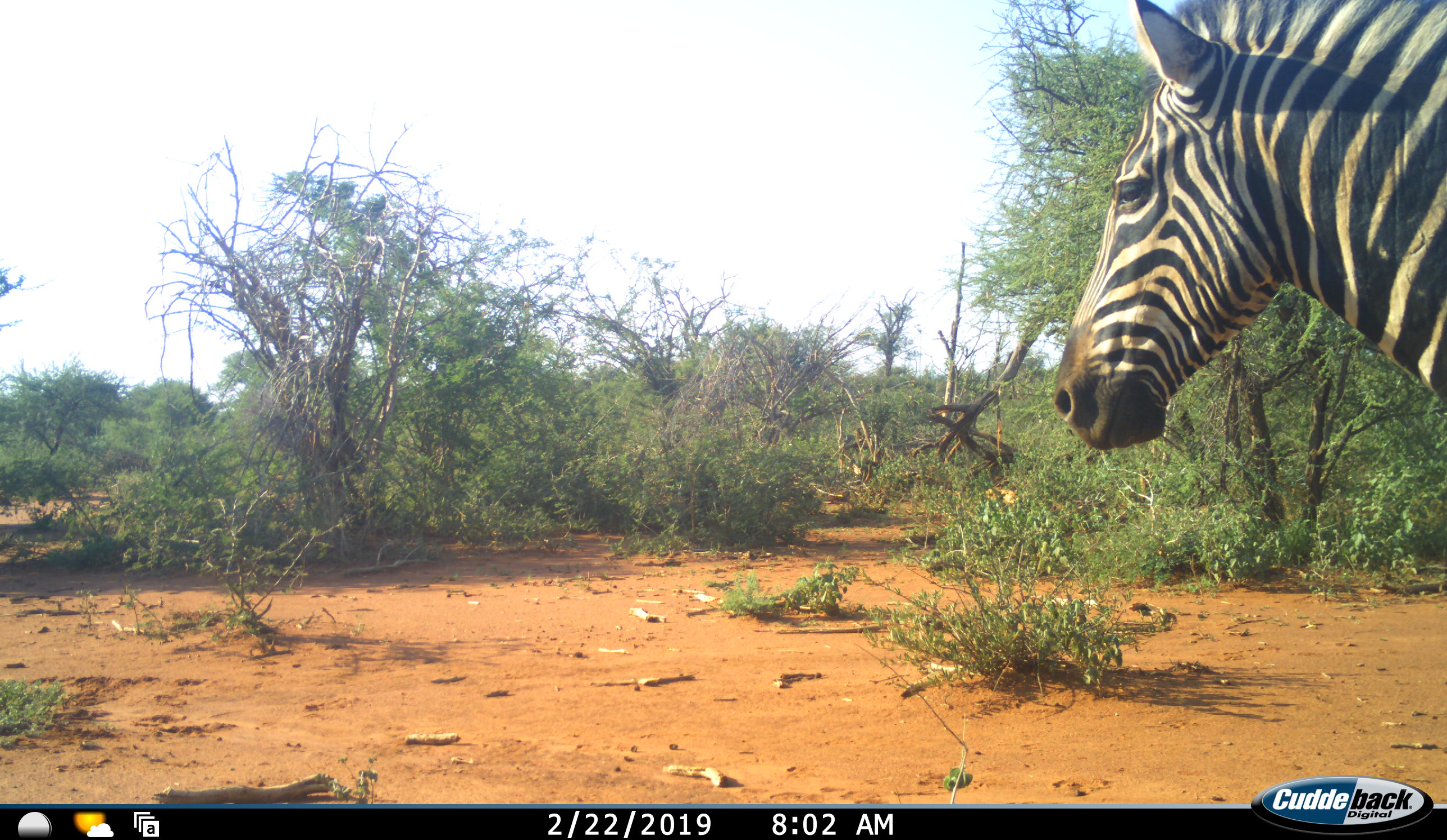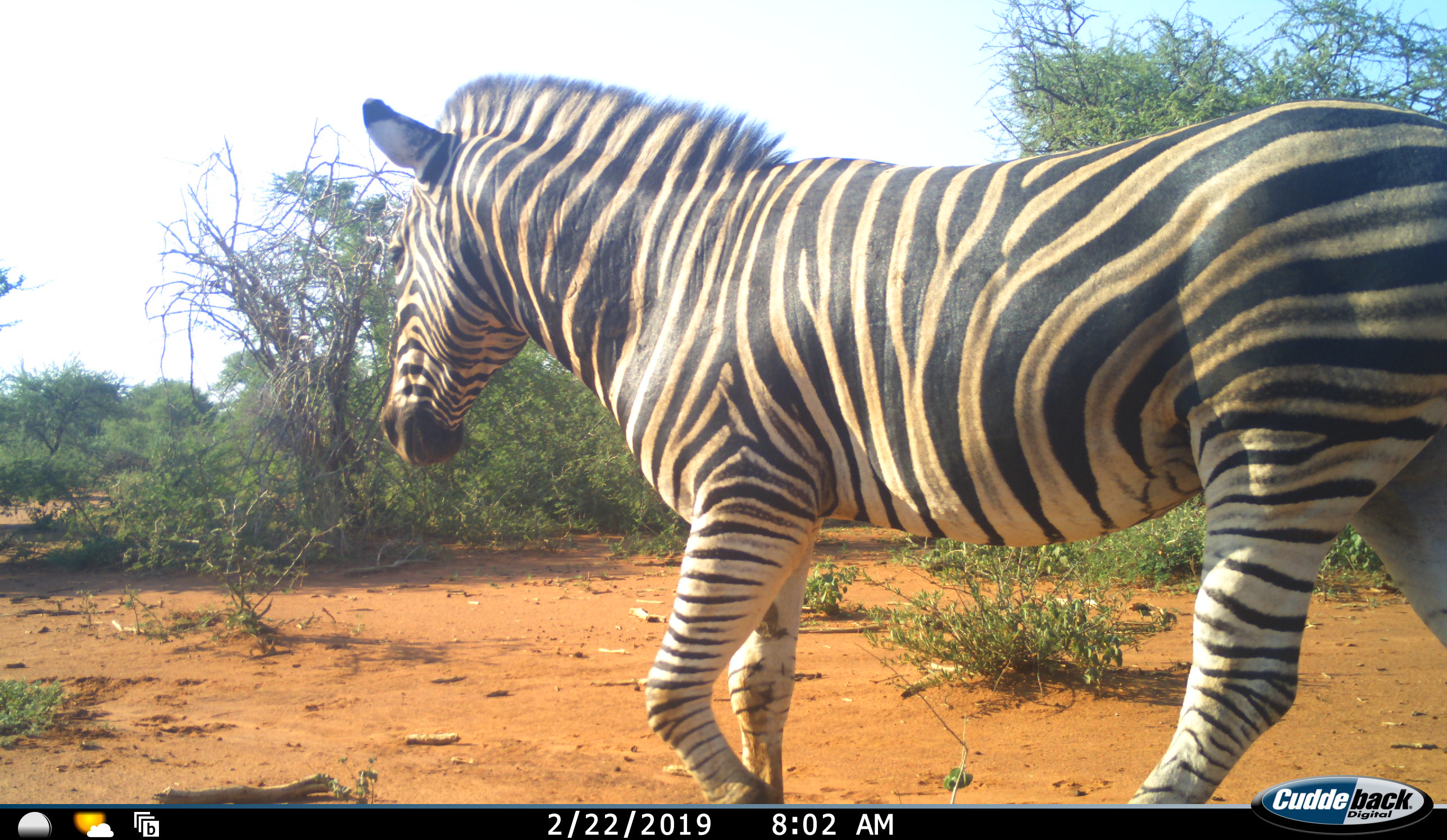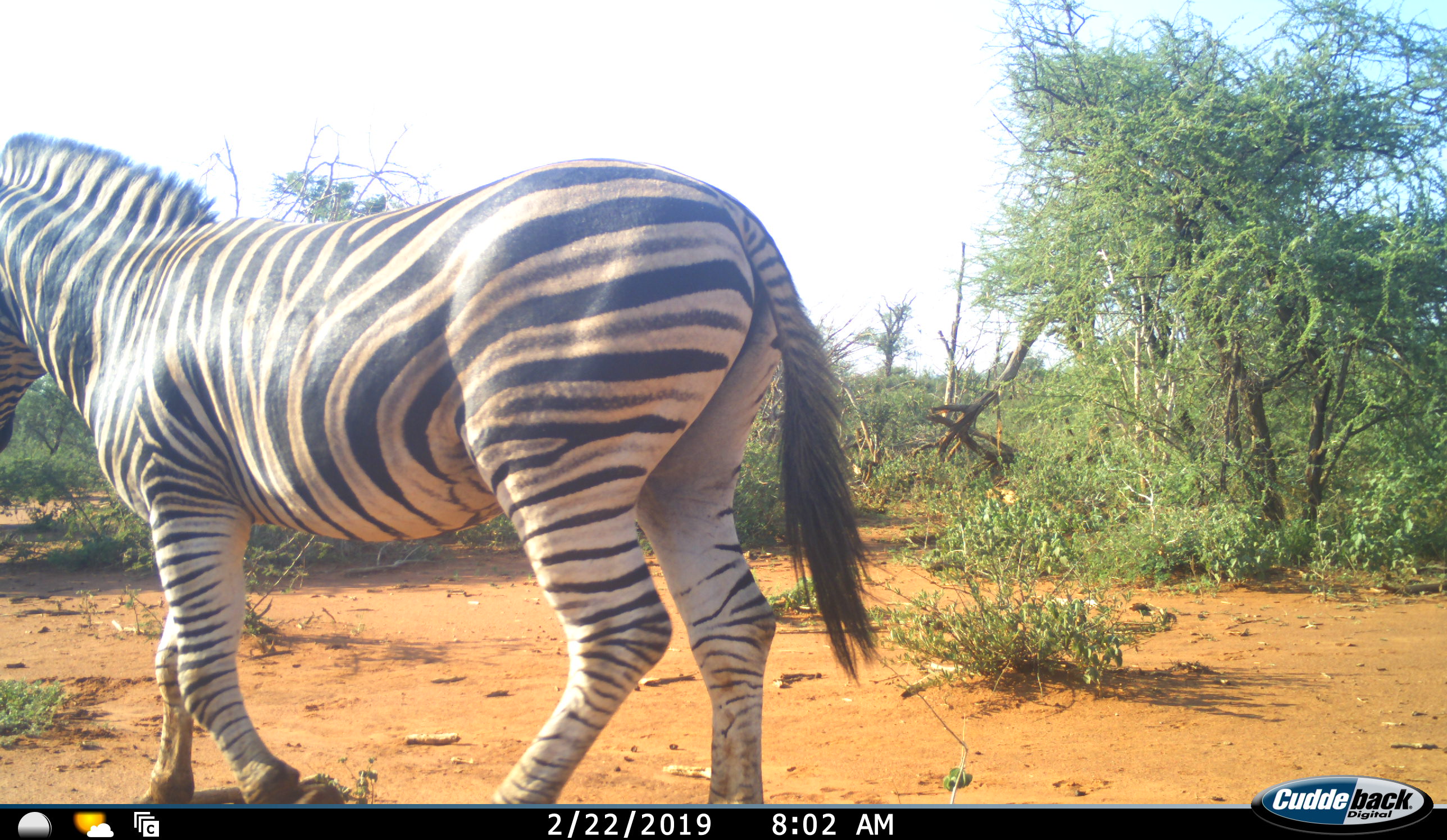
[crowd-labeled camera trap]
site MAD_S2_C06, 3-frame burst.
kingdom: Animalia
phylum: Chordata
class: Mammalia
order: Perissodactyla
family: Equidae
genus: Equus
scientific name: Equus quagga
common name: plains zebra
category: zebraplains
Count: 1.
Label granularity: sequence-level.